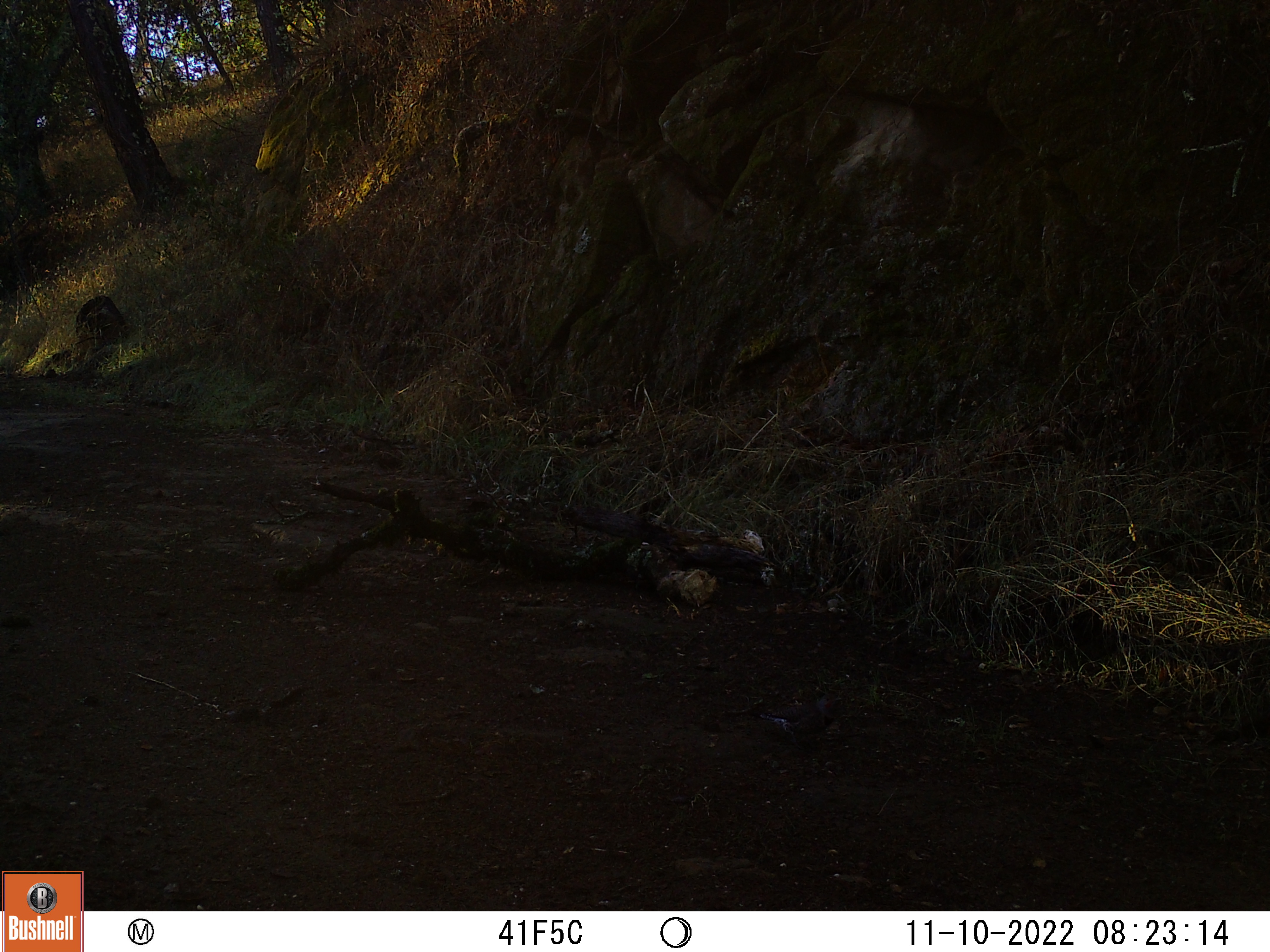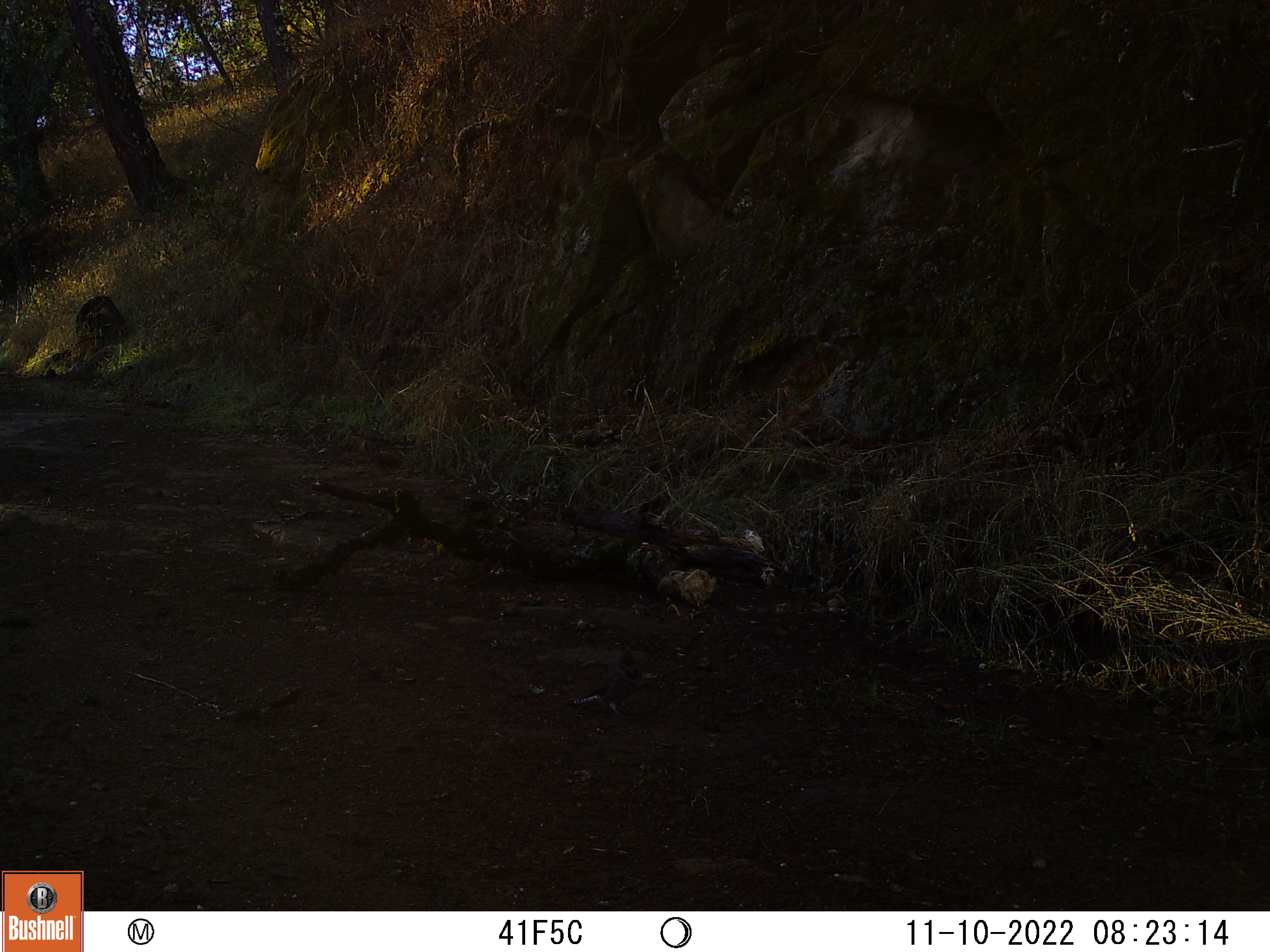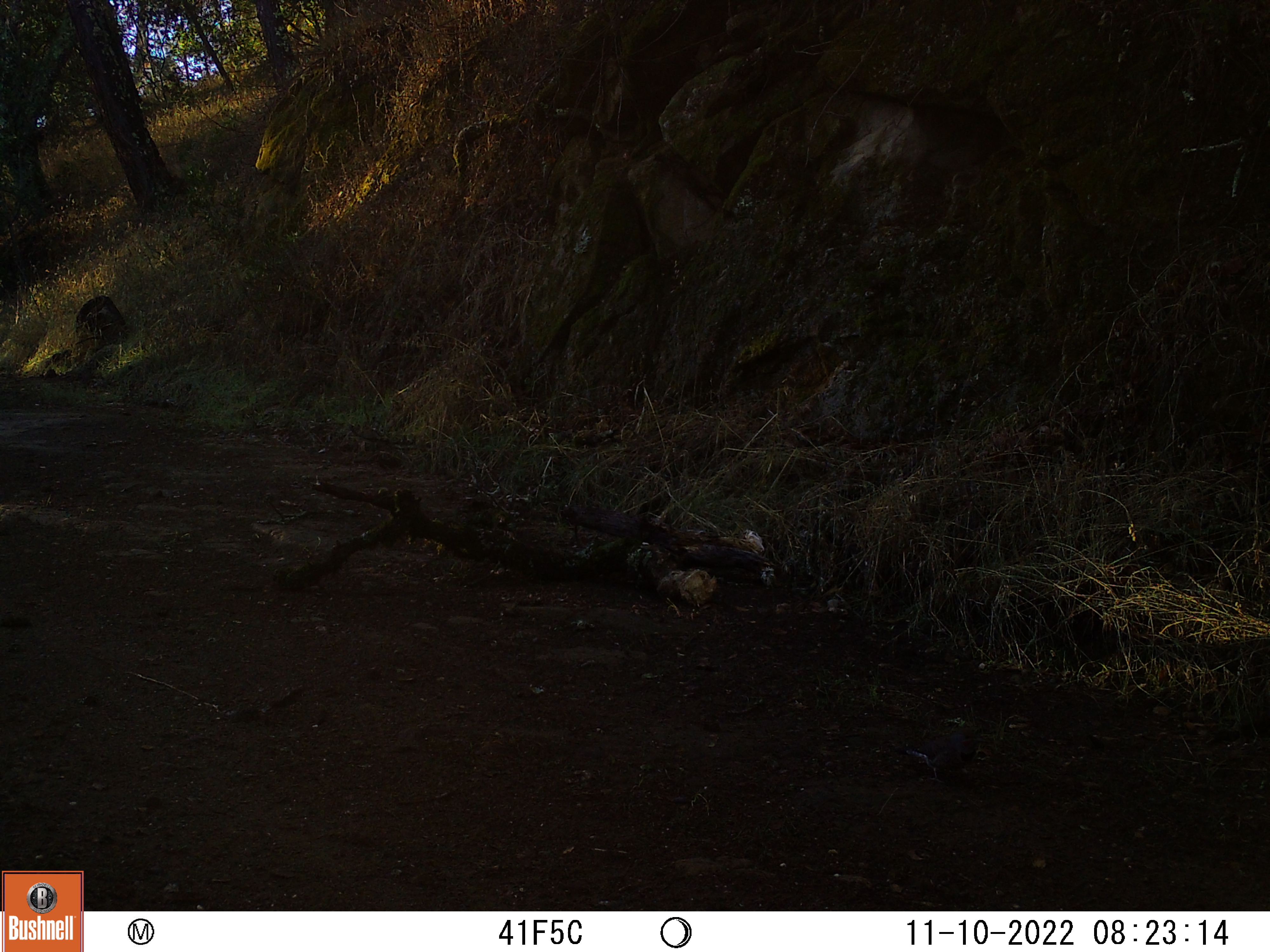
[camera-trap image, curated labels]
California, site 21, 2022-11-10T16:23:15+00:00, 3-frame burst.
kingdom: Animalia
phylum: Chordata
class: Aves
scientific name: Aves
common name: bird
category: unknown bird